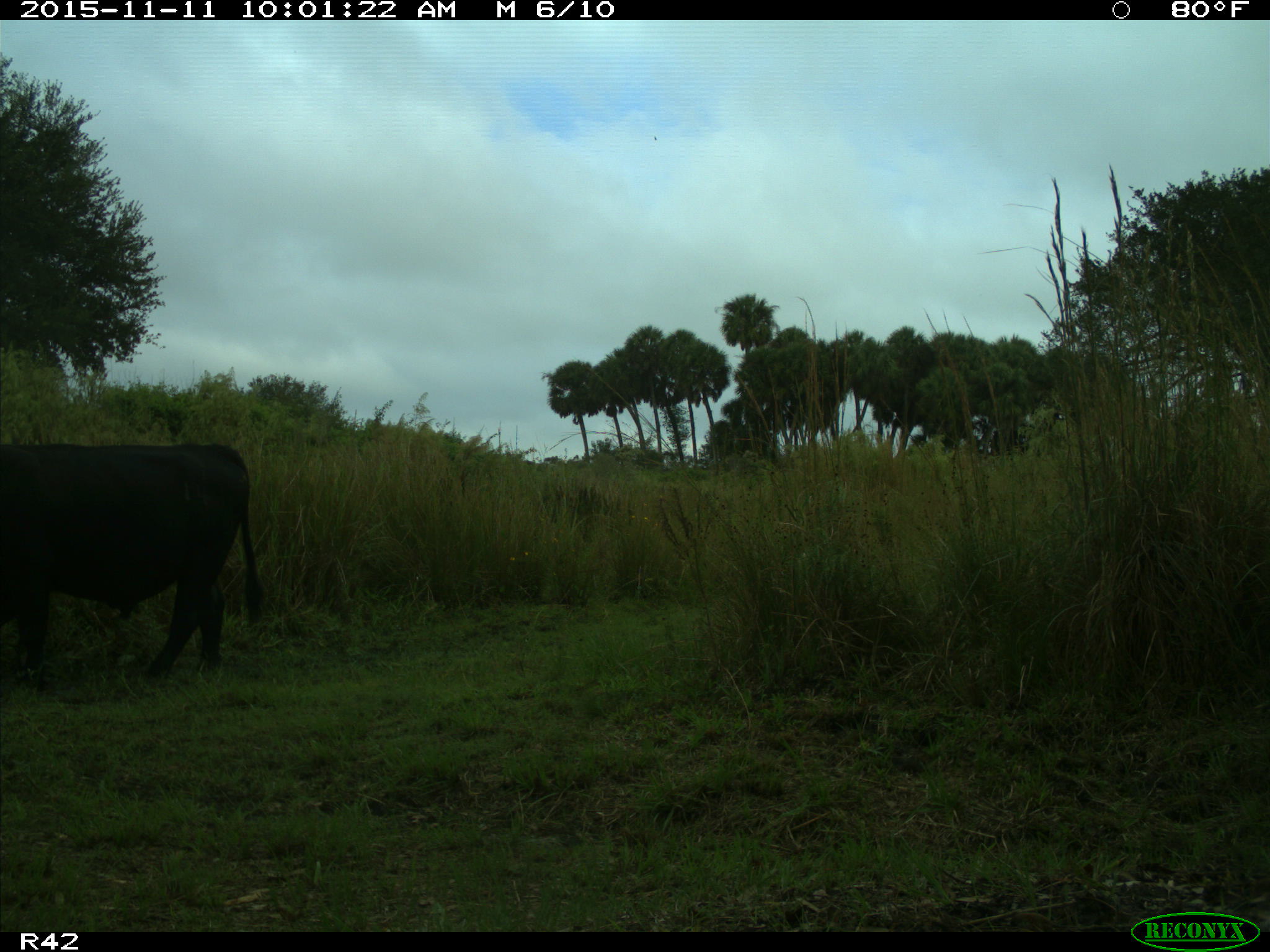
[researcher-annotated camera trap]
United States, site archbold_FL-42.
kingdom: Animalia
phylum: Chordata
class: Mammalia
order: Artiodactyla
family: Bovidae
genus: Bos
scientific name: Bos taurus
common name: domestic cow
Bos taurus (domestic cow).